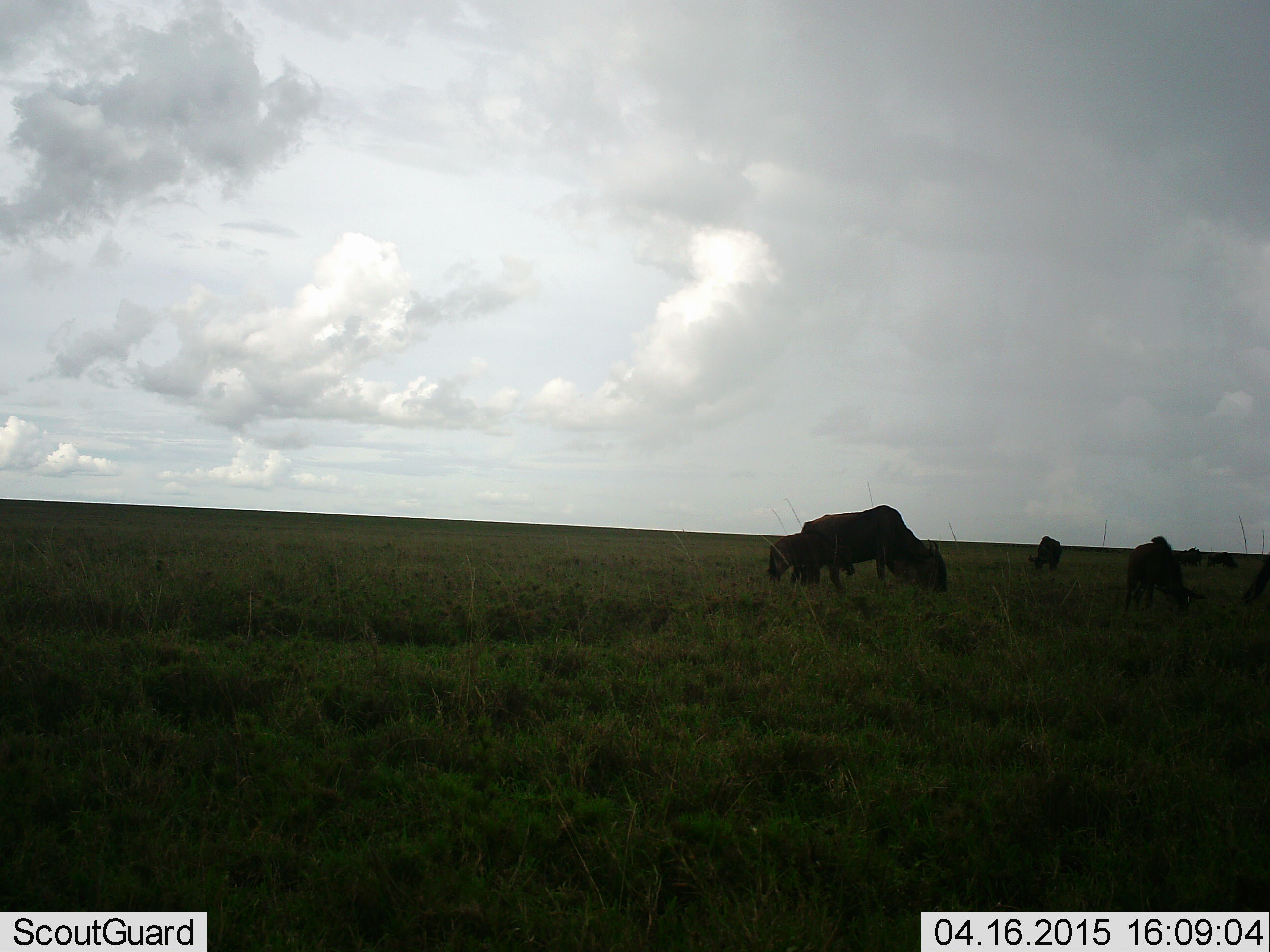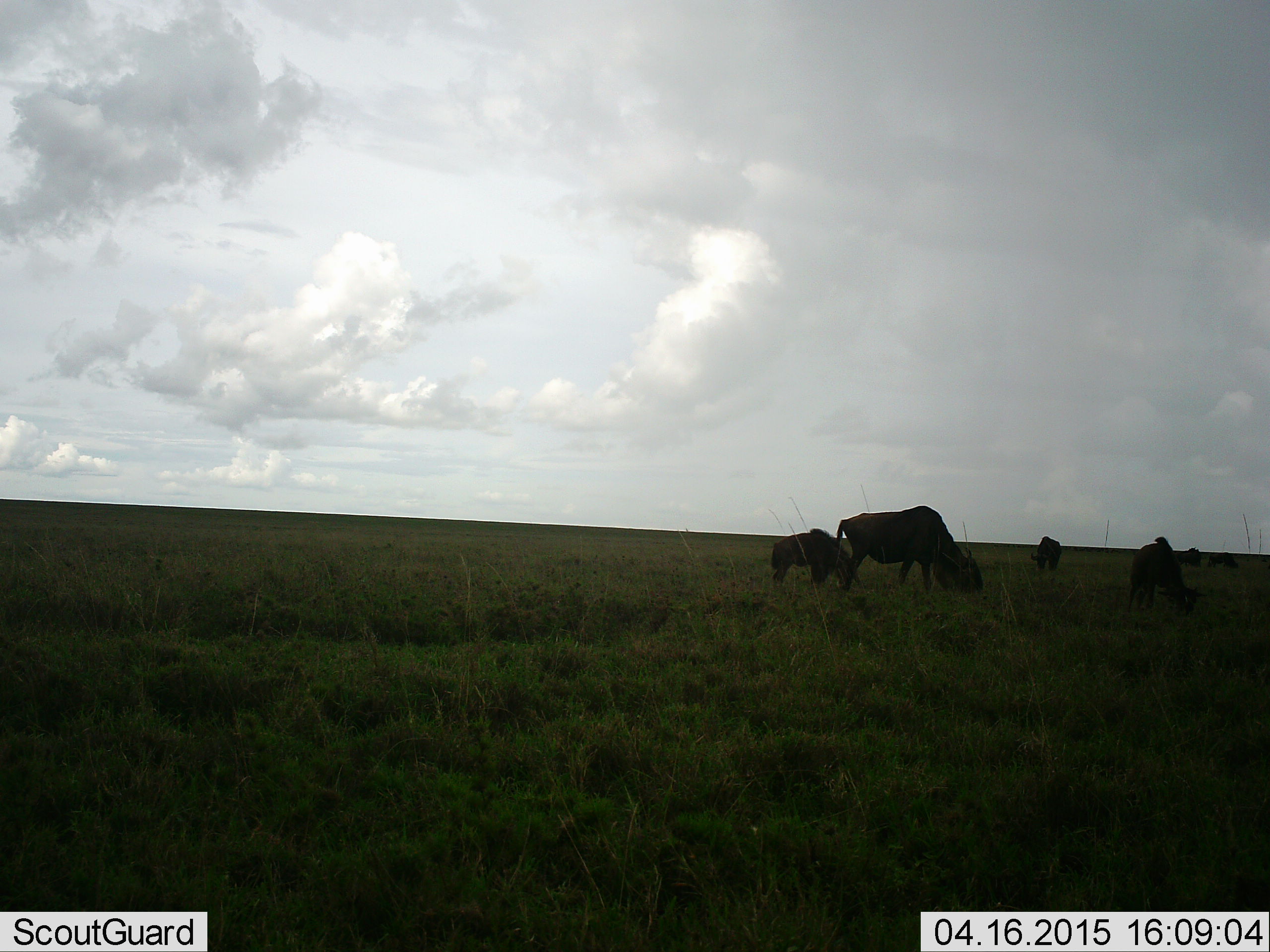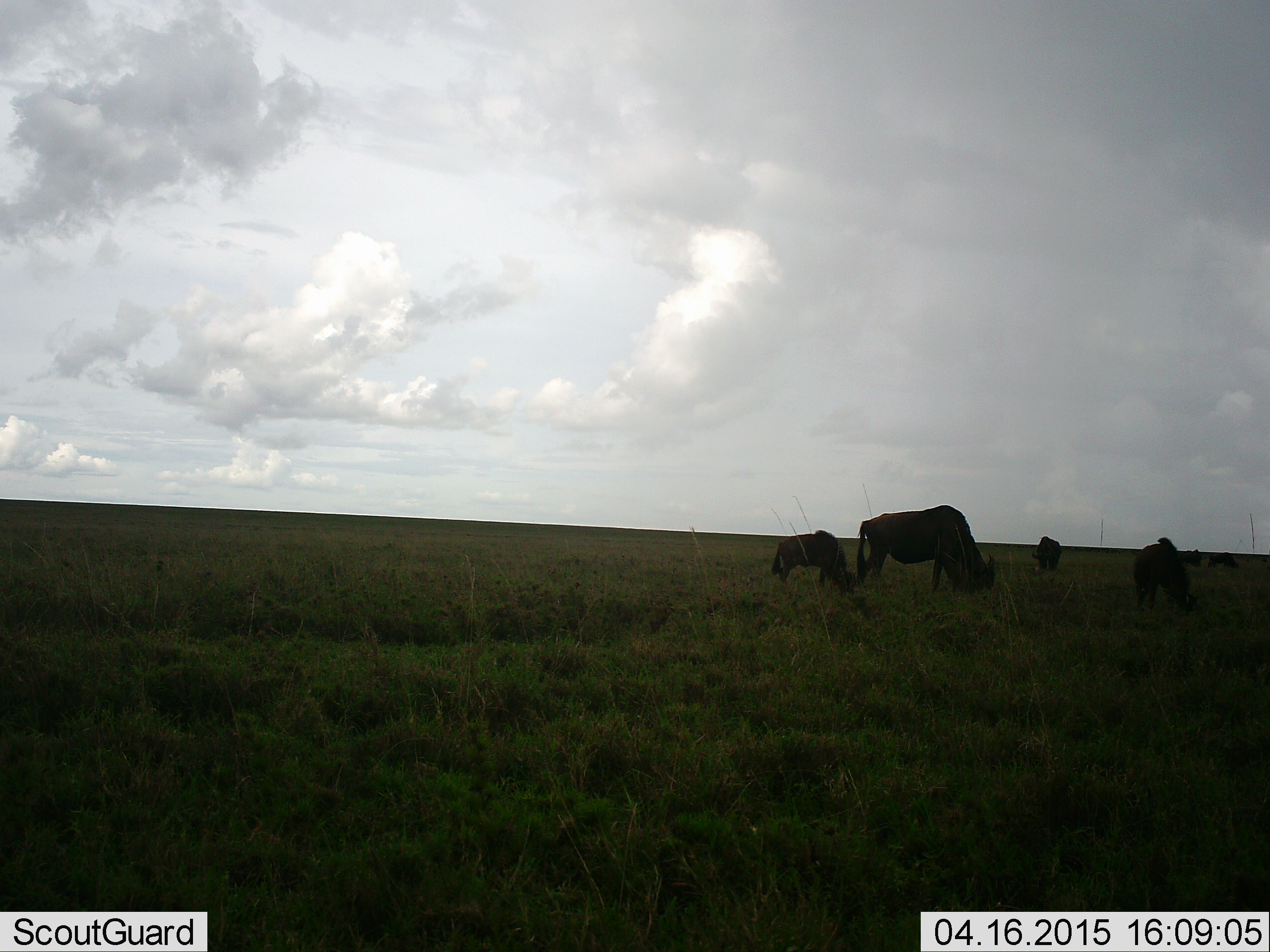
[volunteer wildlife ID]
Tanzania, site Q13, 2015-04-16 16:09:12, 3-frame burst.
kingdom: Animalia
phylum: Chordata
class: Mammalia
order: Artiodactyla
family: Bovidae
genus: Connochaetes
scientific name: Connochaetes taurinus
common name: blue wildebeest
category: wildebeest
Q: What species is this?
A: Wildebeest (blue wildebeest) (Connochaetes taurinus).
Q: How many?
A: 6.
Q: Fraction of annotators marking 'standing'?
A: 30%.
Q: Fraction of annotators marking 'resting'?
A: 10%.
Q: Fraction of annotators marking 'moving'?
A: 30%.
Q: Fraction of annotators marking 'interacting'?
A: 0%.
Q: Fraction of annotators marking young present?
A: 60%.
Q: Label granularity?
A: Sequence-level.